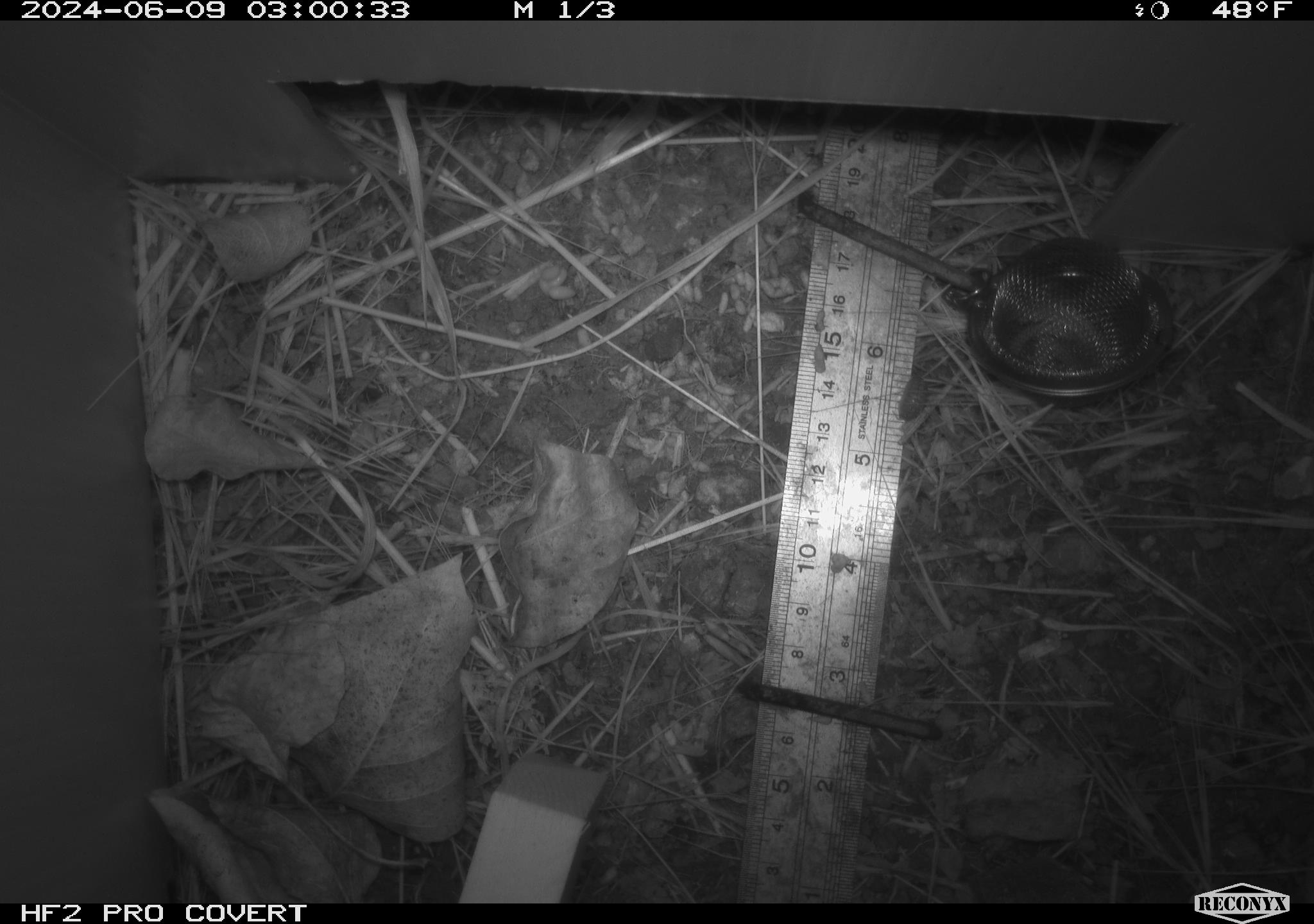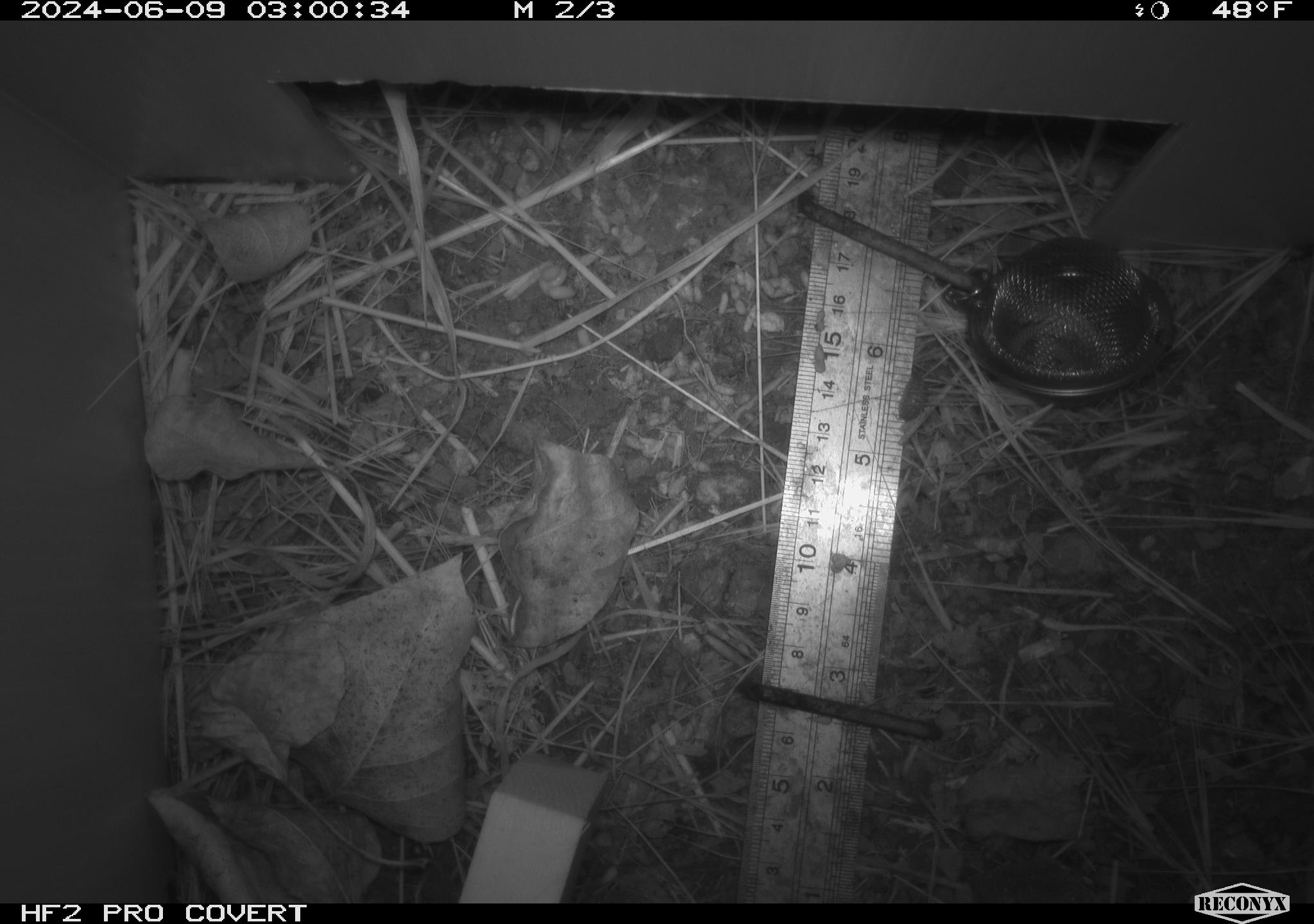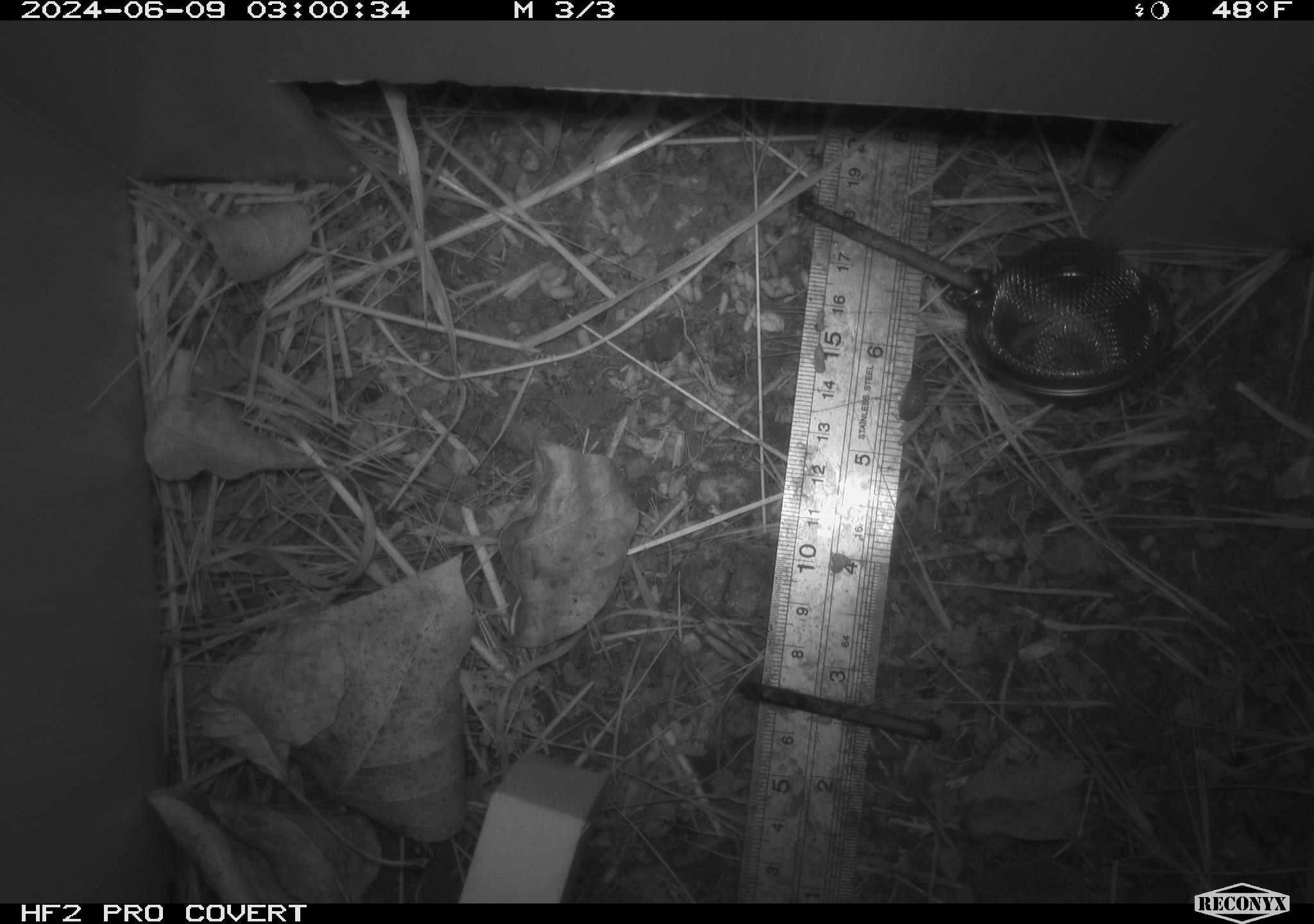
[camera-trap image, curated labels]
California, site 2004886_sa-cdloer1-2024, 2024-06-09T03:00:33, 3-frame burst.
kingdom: Animalia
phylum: Arthropoda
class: Malacostraca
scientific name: Malacostraca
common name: amphipods, crabs, isopods, krill, lobsters and shrimps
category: malacostracan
Malacostracan (amphipods, crabs, isopods, krill, lobsters and shrimps) (Malacostraca).